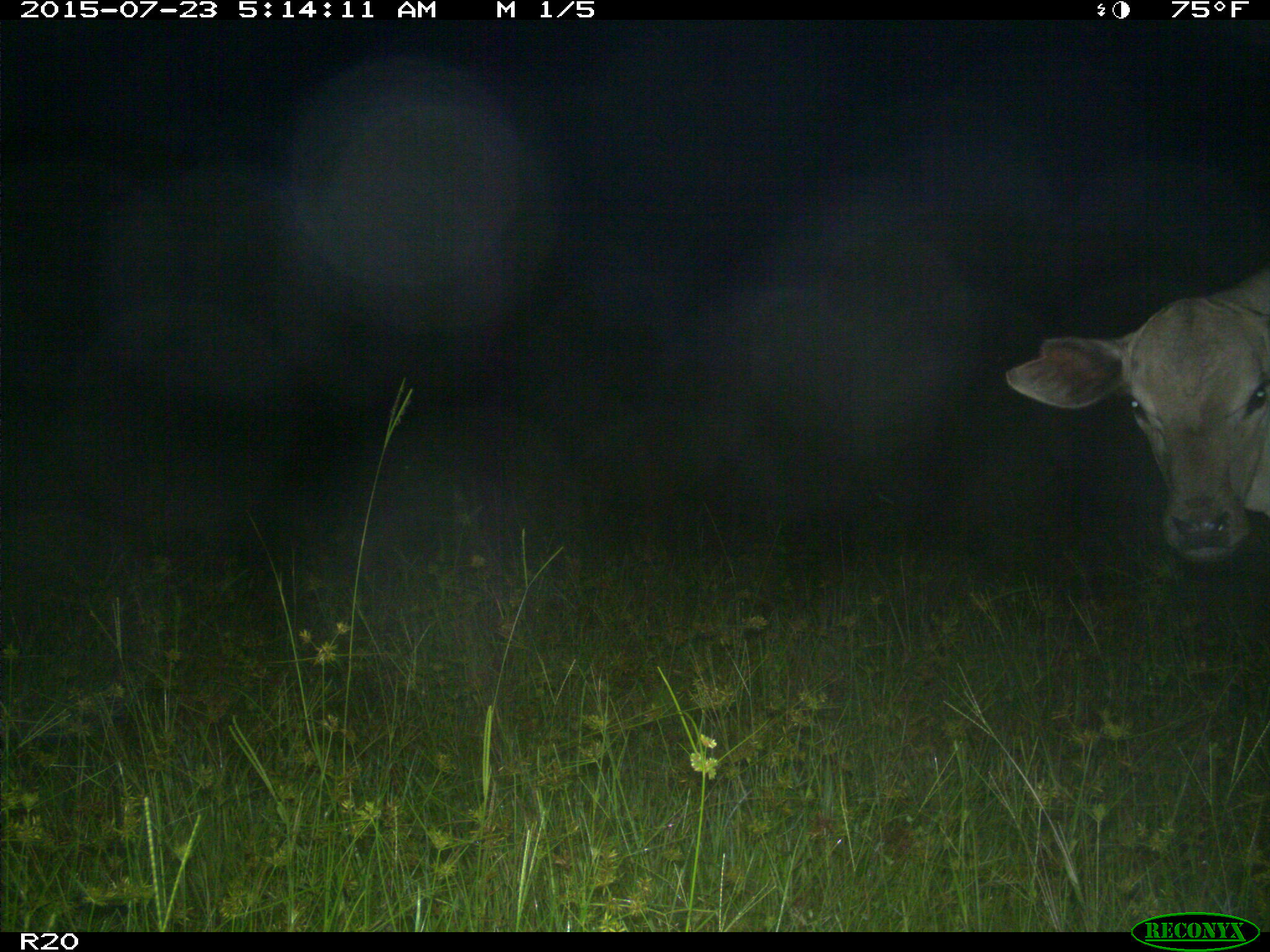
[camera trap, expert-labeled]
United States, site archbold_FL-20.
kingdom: Animalia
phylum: Chordata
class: Mammalia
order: Artiodactyla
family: Bovidae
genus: Bos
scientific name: Bos taurus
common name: domestic cow